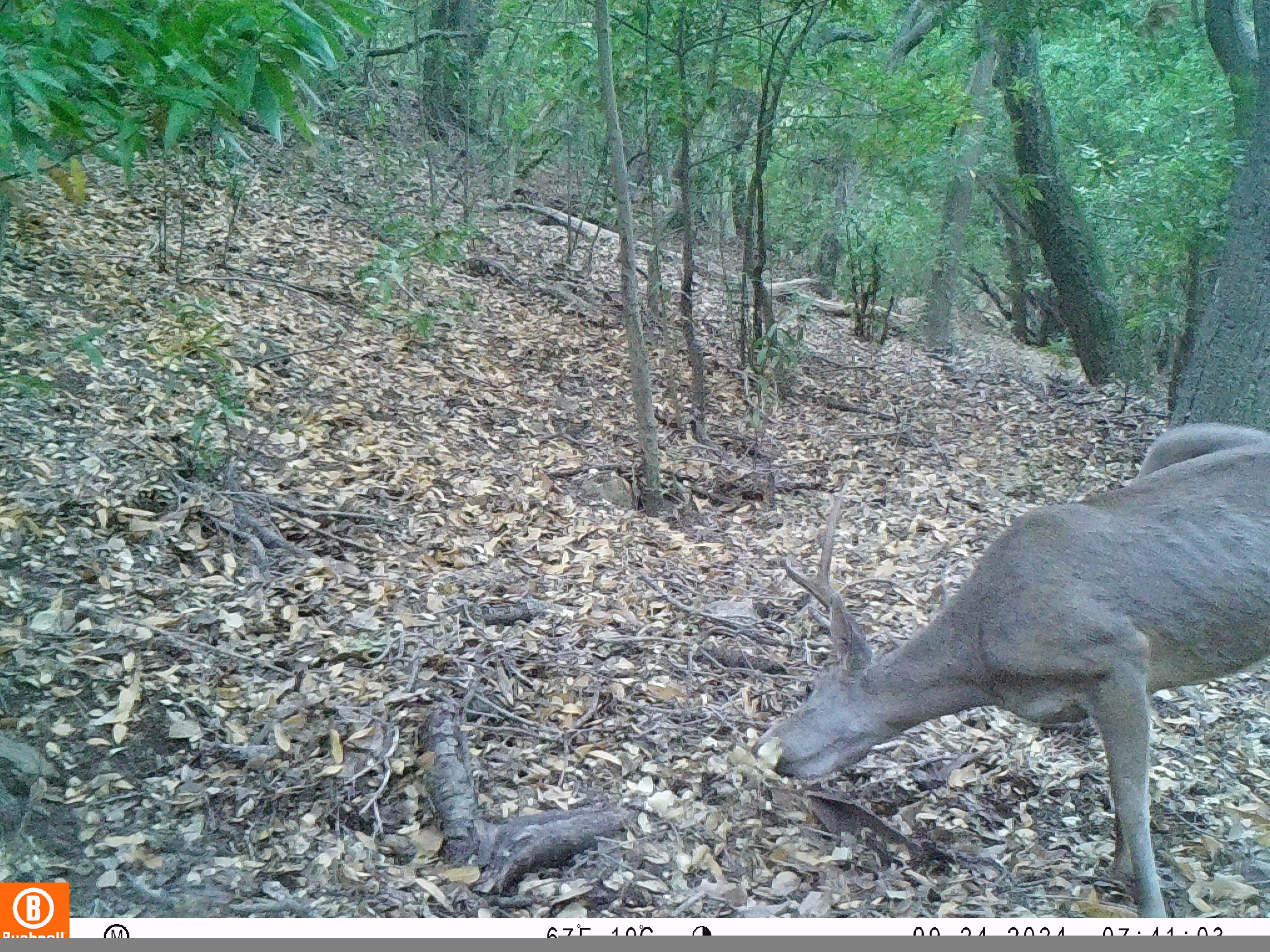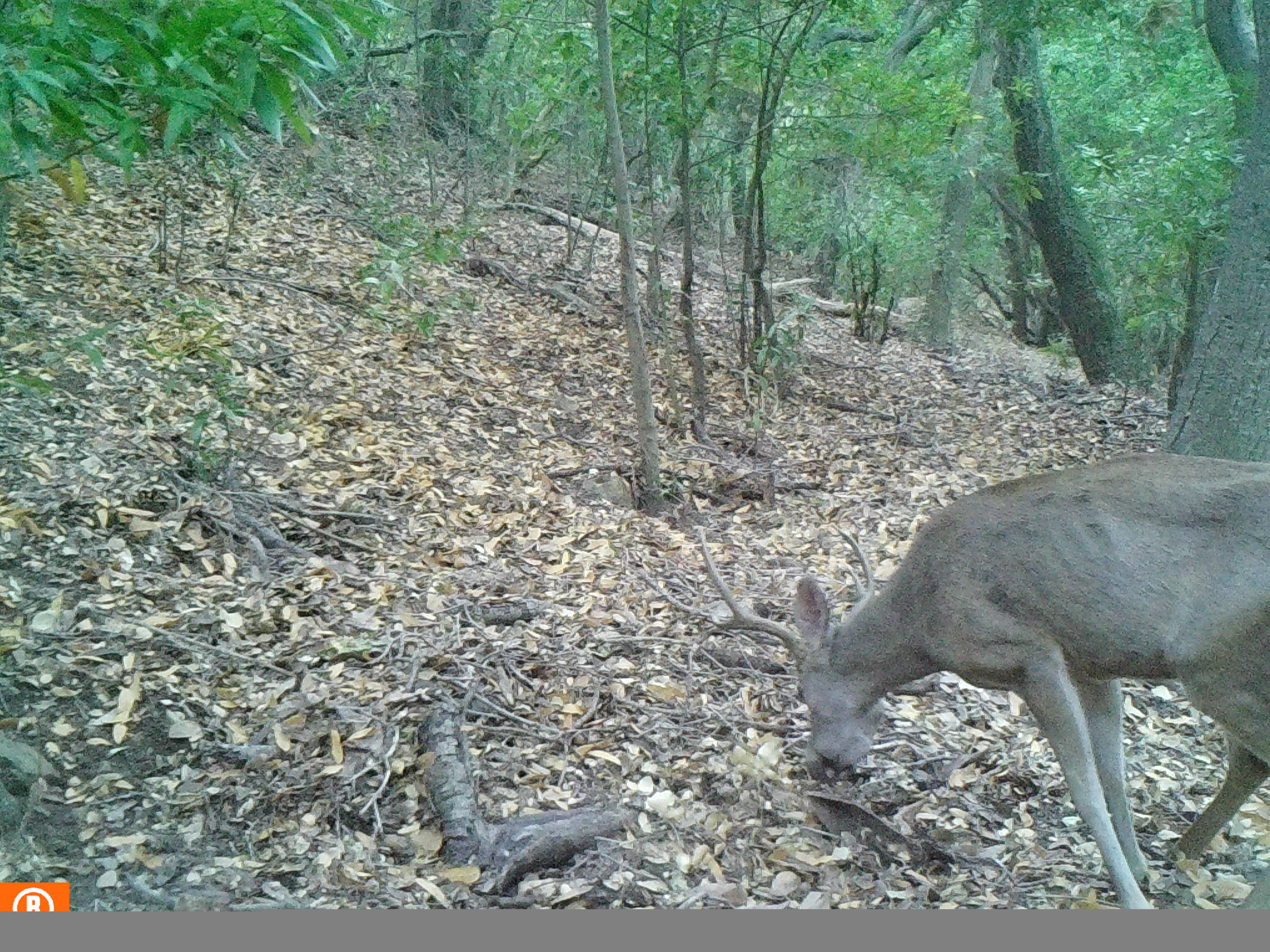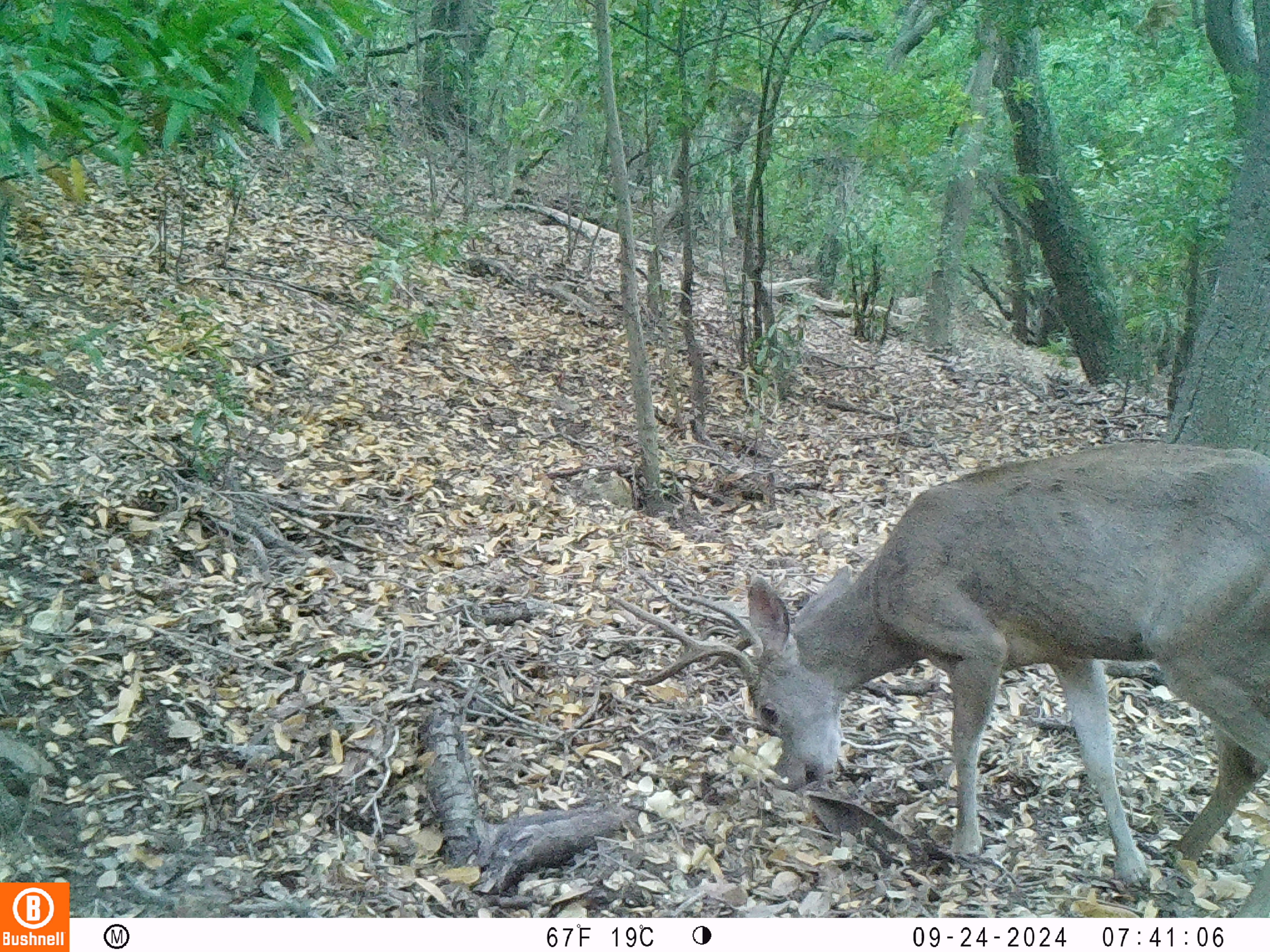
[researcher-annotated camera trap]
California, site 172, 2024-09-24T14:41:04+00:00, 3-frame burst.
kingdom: Animalia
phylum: Chordata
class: Mammalia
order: Artiodactyla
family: Cervidae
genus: Odocoileus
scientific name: Odocoileus hemionus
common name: mule deer